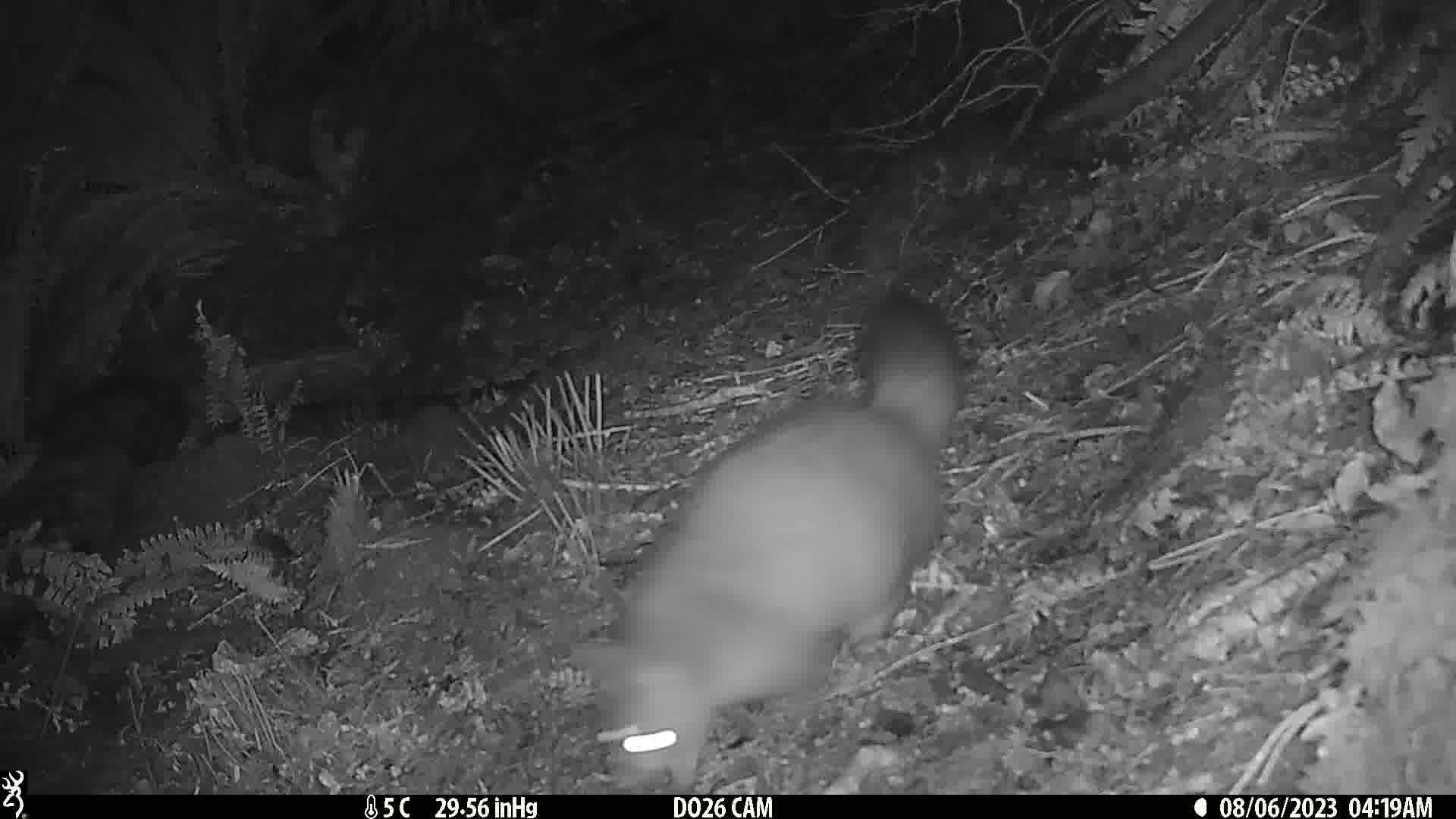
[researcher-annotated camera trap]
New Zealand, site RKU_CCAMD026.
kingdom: Animalia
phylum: Chordata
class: Mammalia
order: Diprotodontia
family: Phalangeridae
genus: Trichosurus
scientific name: Trichosurus vulpecula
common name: common brushtail possum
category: possum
Possum (common brushtail possum) (Trichosurus vulpecula).